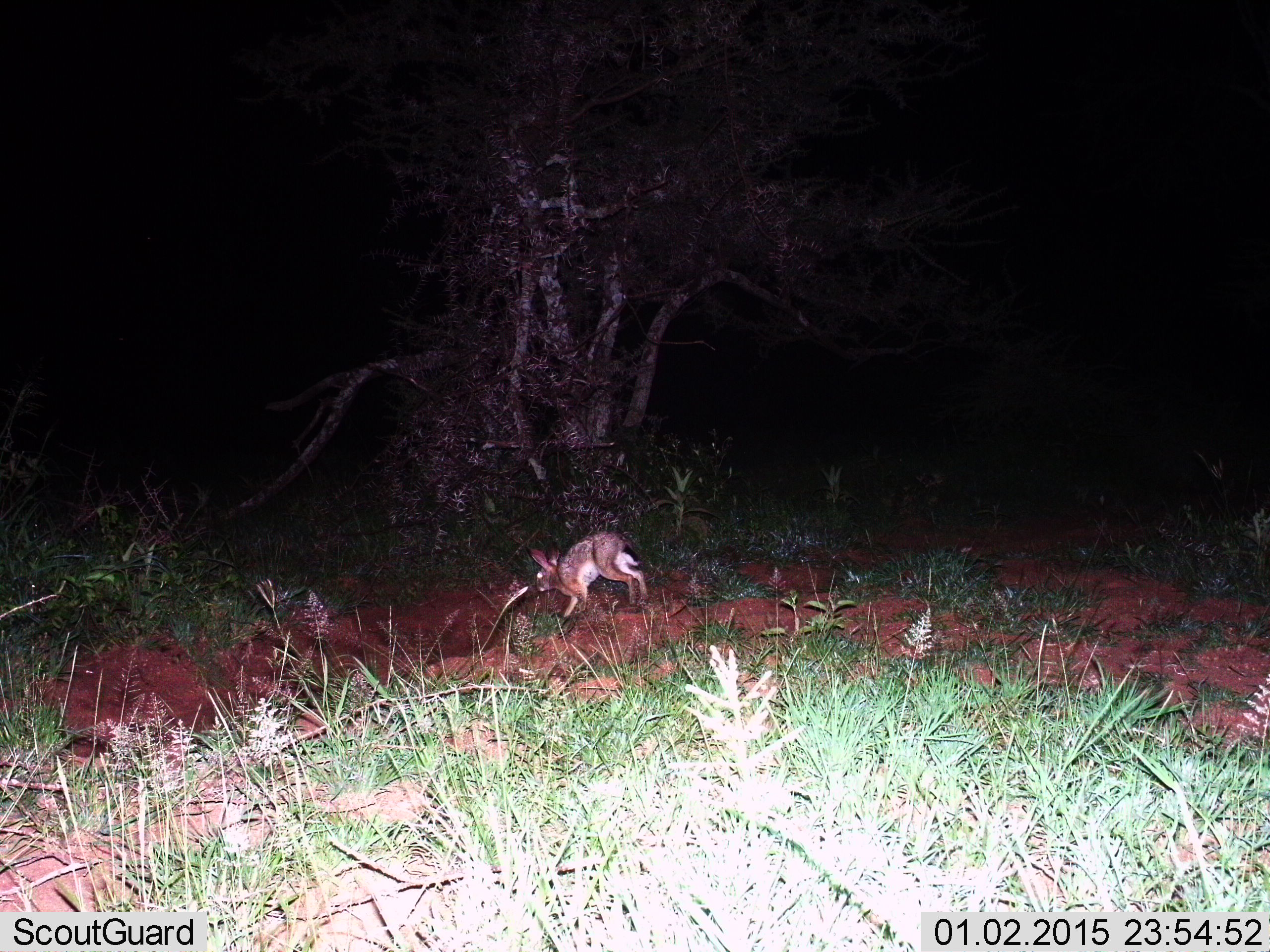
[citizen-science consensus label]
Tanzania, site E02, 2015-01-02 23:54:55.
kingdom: Animalia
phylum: Chordata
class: Mammalia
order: Lagomorpha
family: Leporidae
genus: Lepus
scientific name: Lepus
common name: hare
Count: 1.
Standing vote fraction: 20%.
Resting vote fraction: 0%.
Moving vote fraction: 80%.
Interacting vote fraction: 0%.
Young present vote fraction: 0%.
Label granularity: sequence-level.